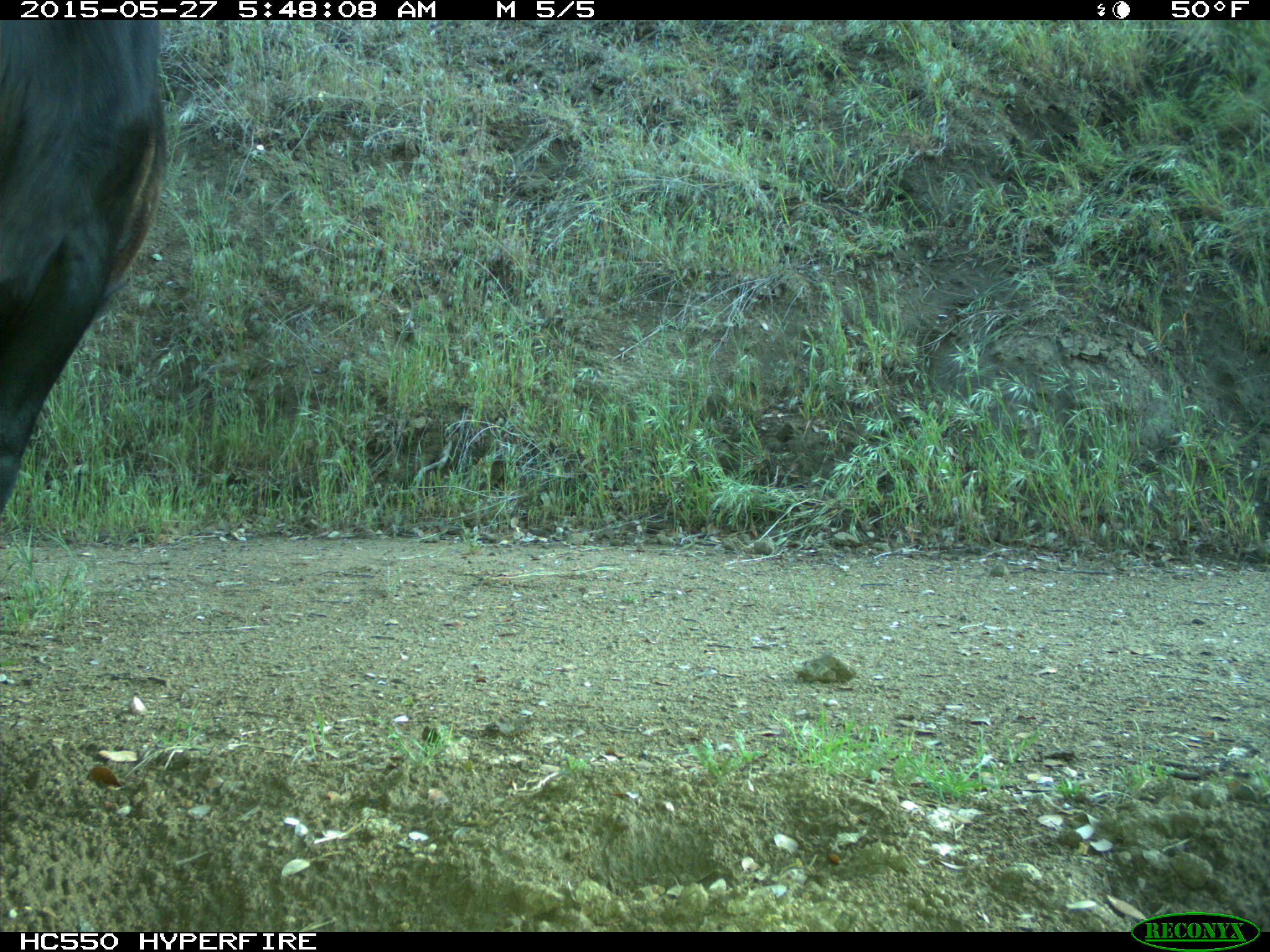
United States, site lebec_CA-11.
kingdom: Animalia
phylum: Chordata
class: Mammalia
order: Artiodactyla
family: Bovidae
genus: Bos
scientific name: Bos taurus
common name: domestic cow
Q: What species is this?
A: Bos taurus (domestic cow).